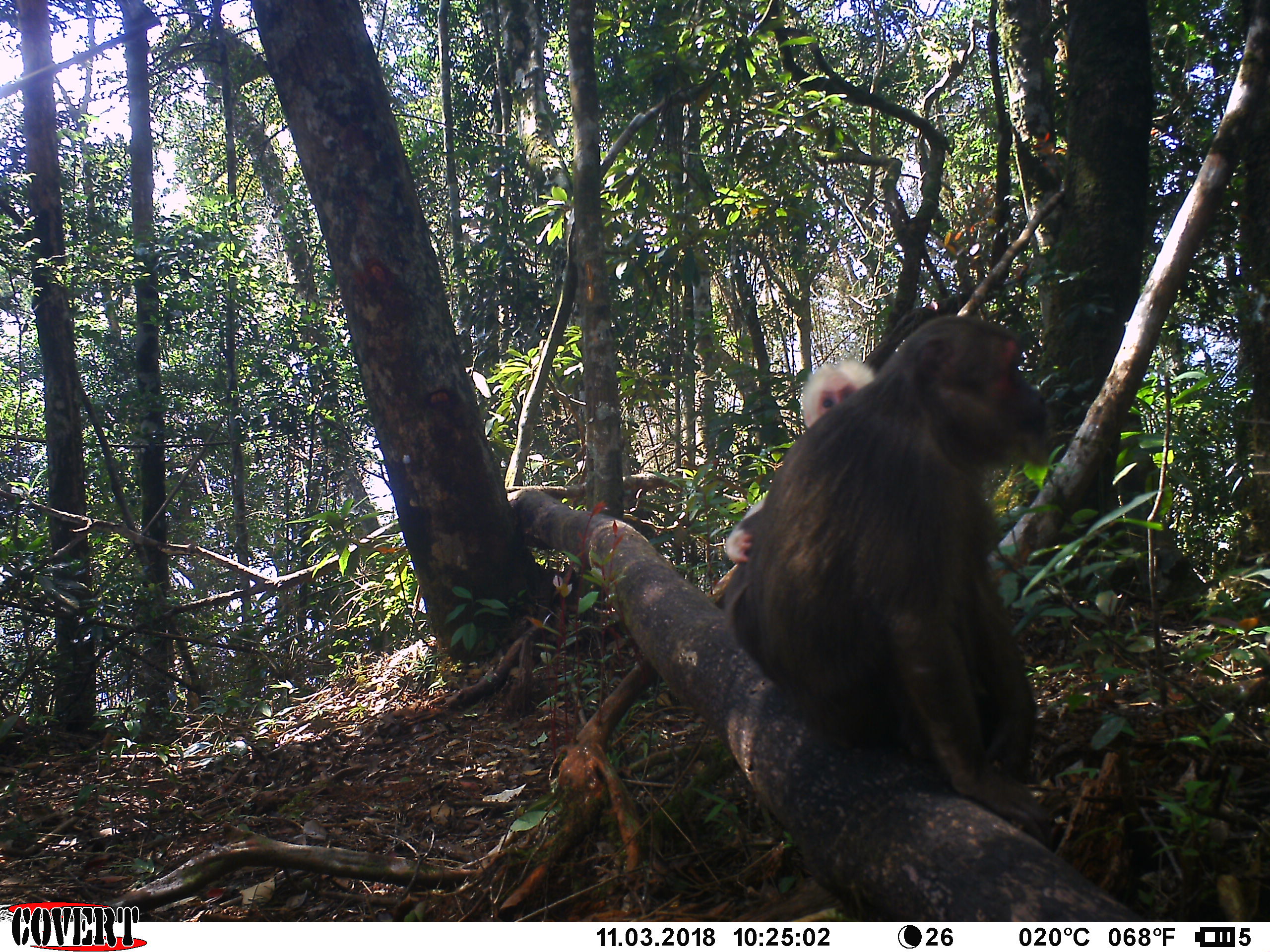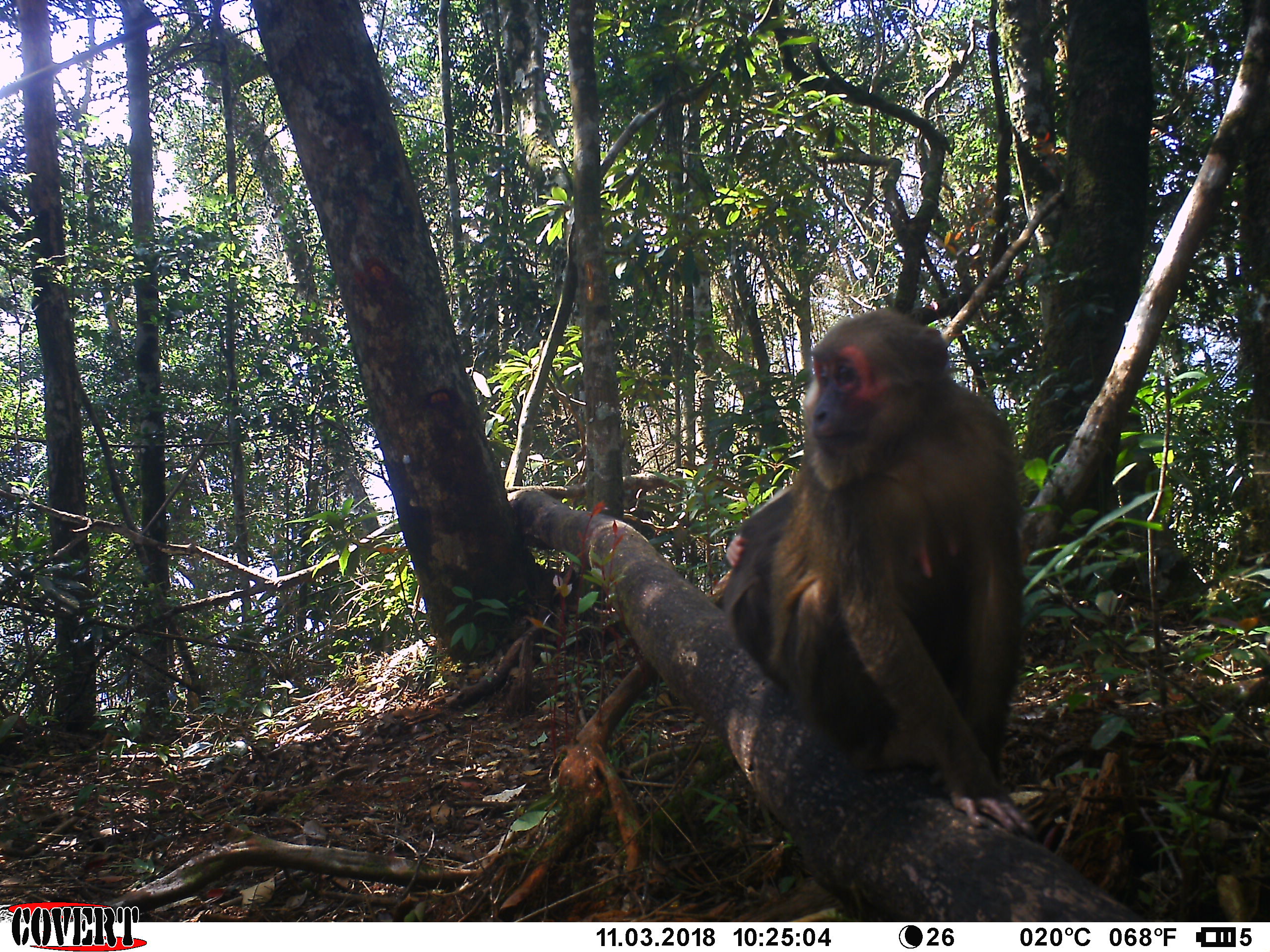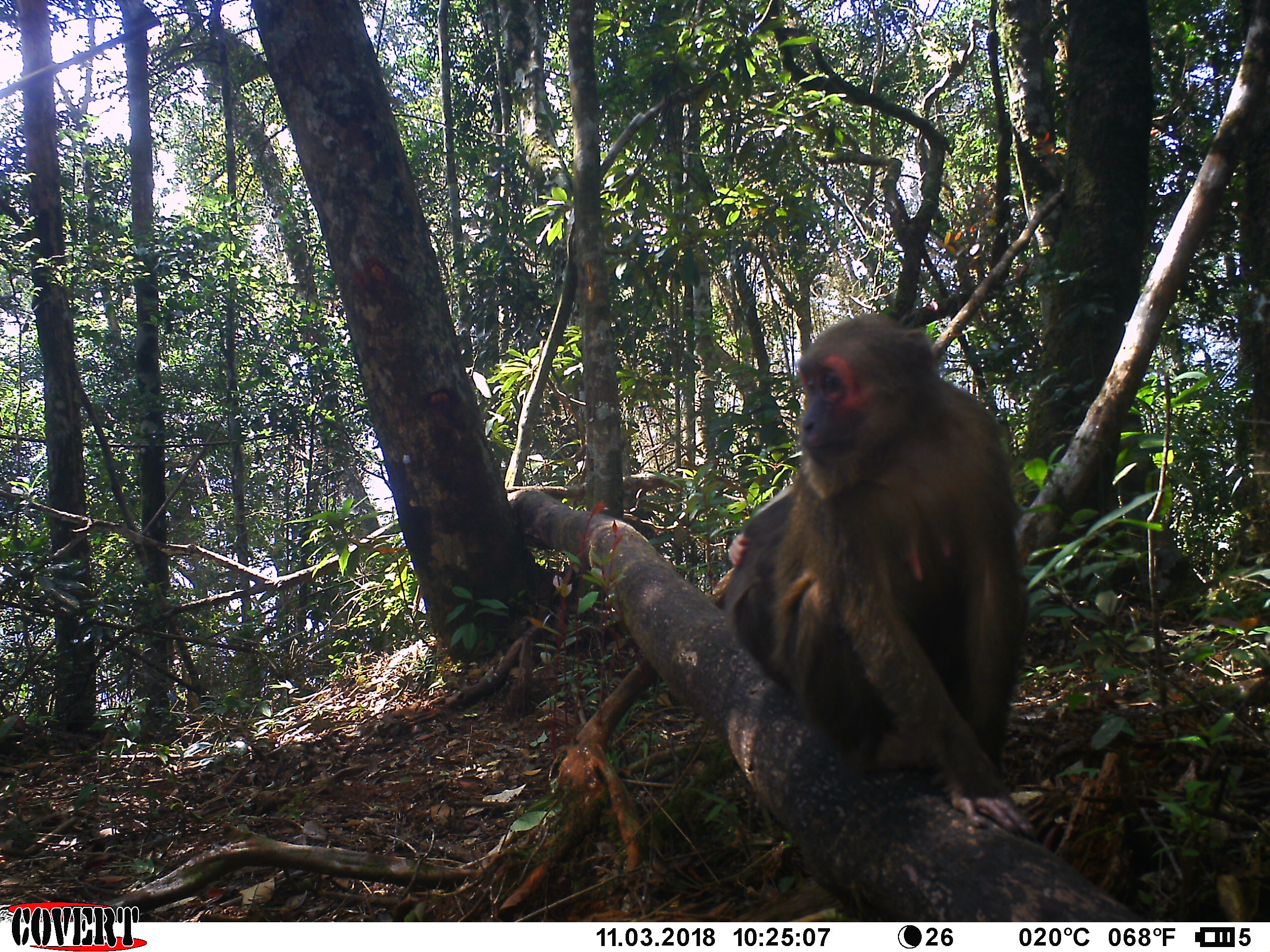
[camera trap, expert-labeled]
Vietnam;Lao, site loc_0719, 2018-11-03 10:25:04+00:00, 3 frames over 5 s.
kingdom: Animalia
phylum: Chordata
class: Mammalia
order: Primates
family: Cercopithecidae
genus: Macaca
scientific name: Macaca arctoides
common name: stump-tailed macaque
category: stump tailed macaque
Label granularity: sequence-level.